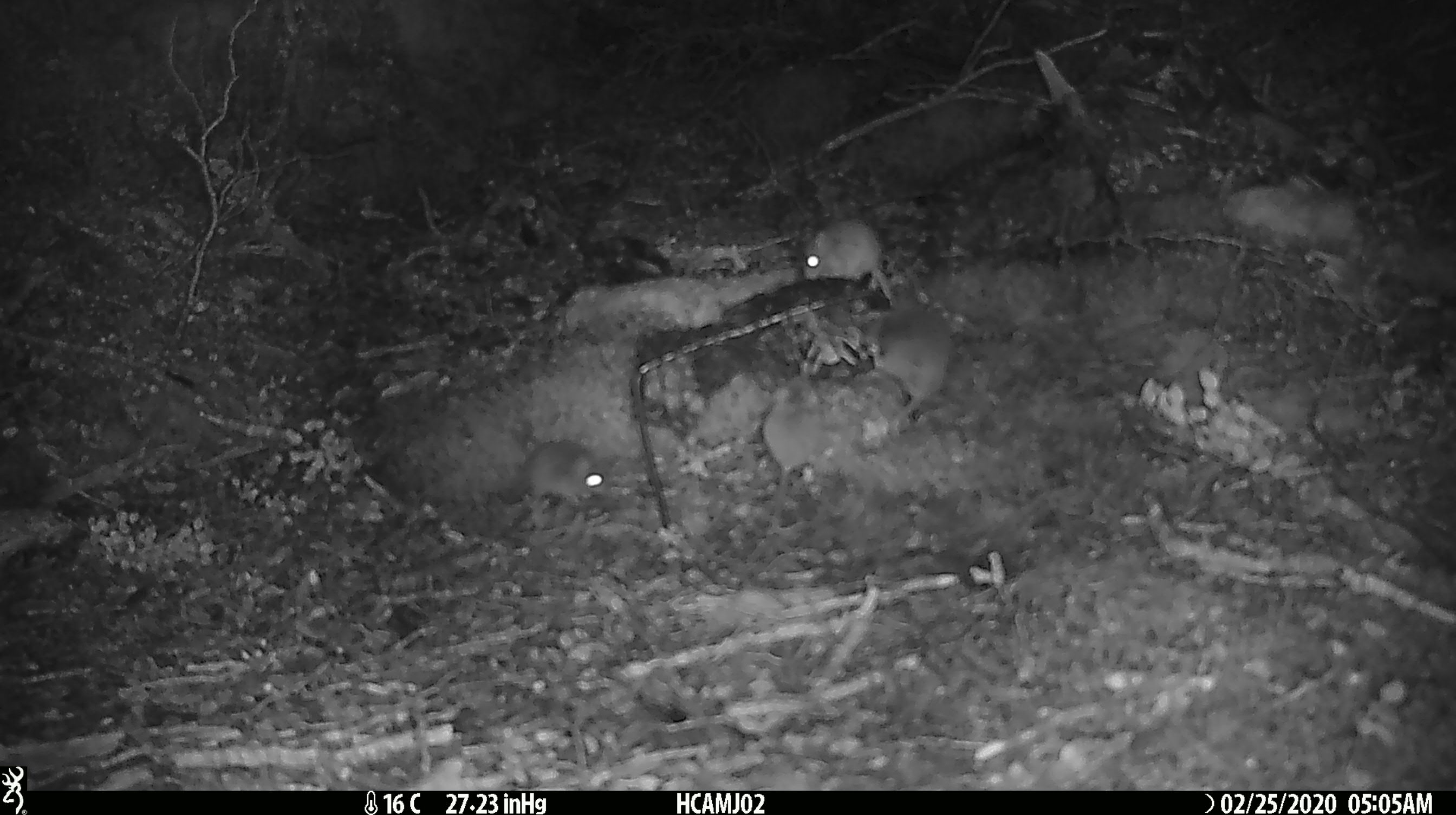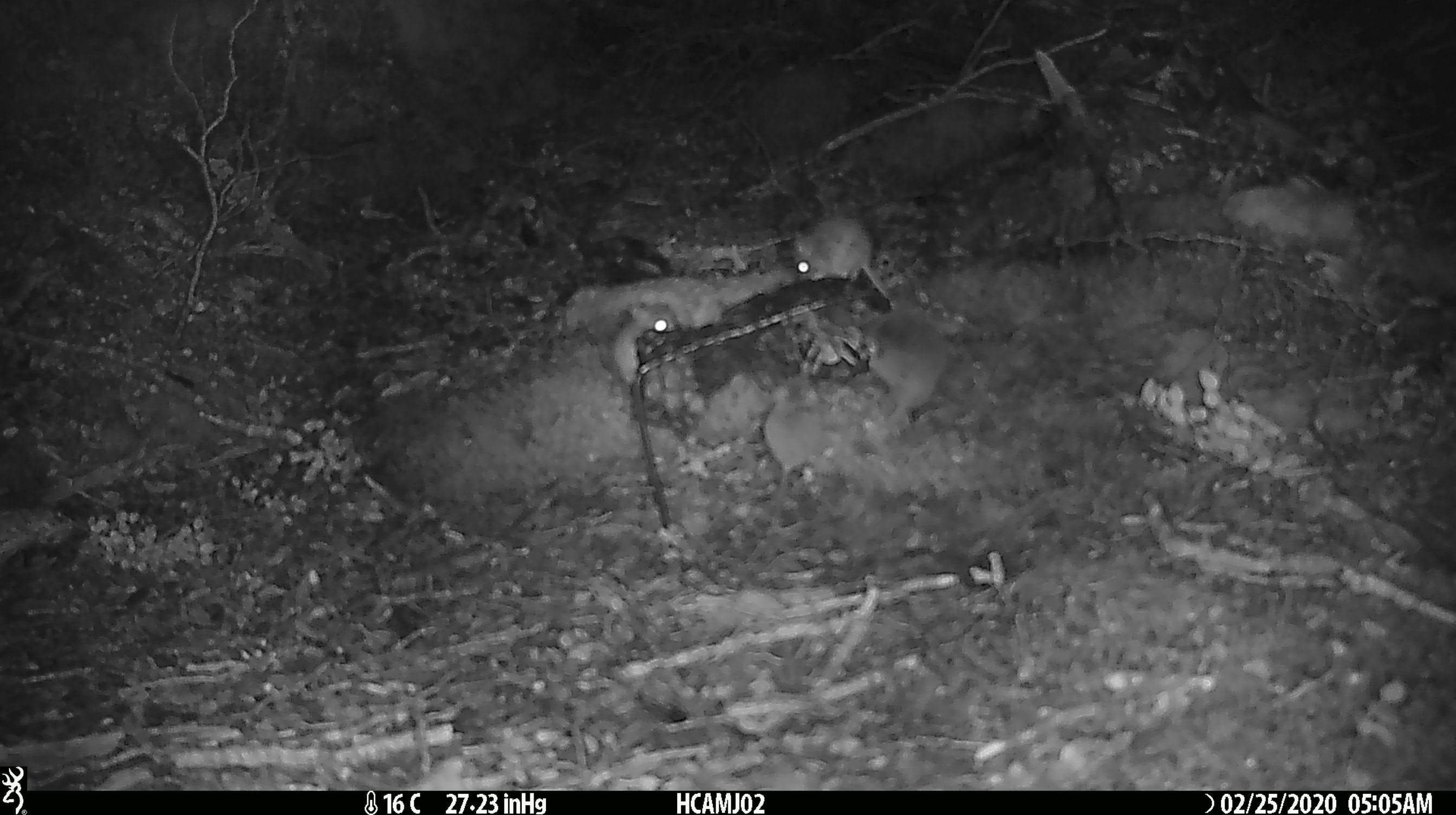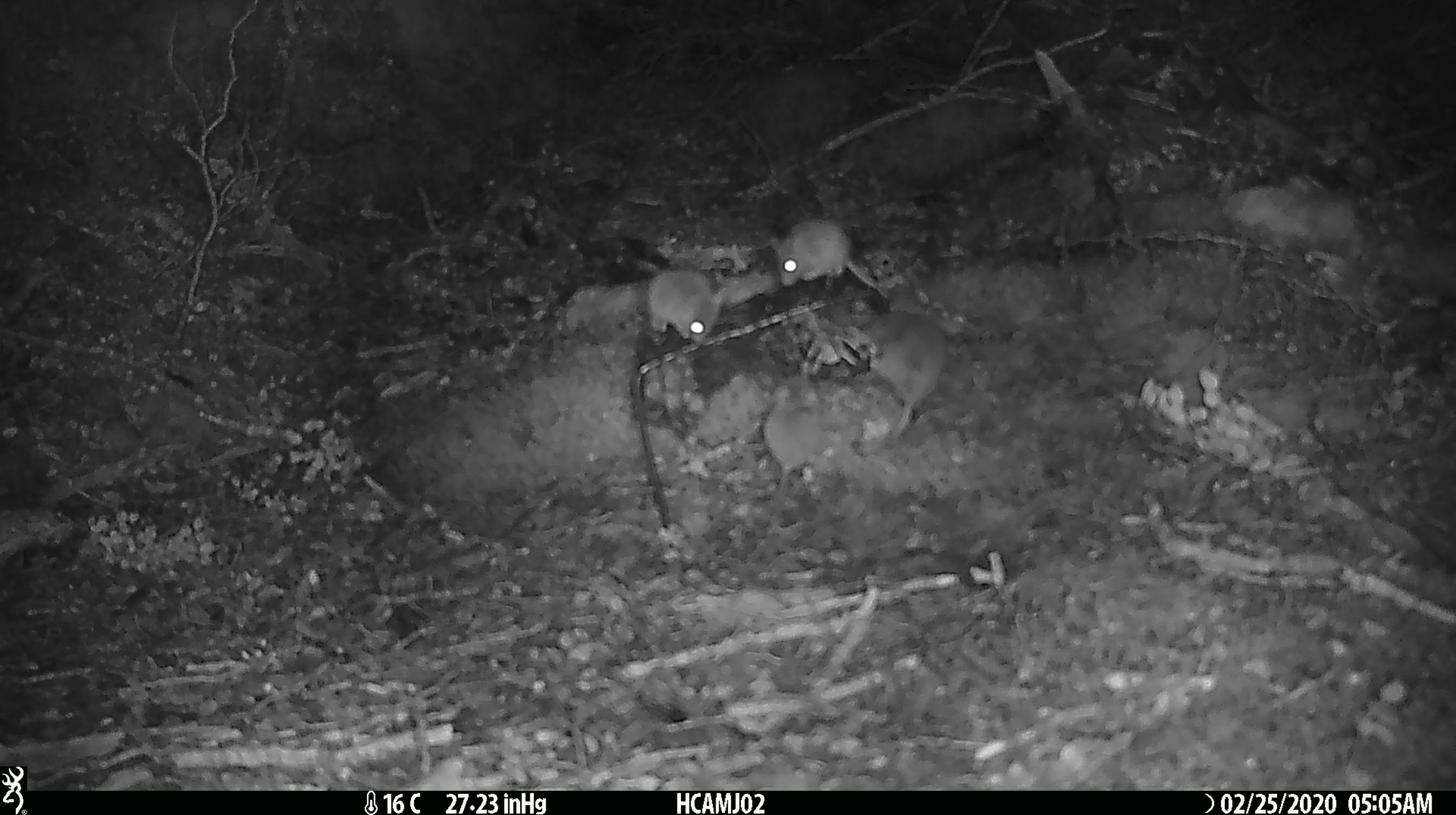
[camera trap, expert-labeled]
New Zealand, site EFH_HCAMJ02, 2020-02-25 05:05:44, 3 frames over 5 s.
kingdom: Animalia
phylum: Chordata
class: Mammalia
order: Rodentia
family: Muridae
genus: Mus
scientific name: Mus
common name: mouse